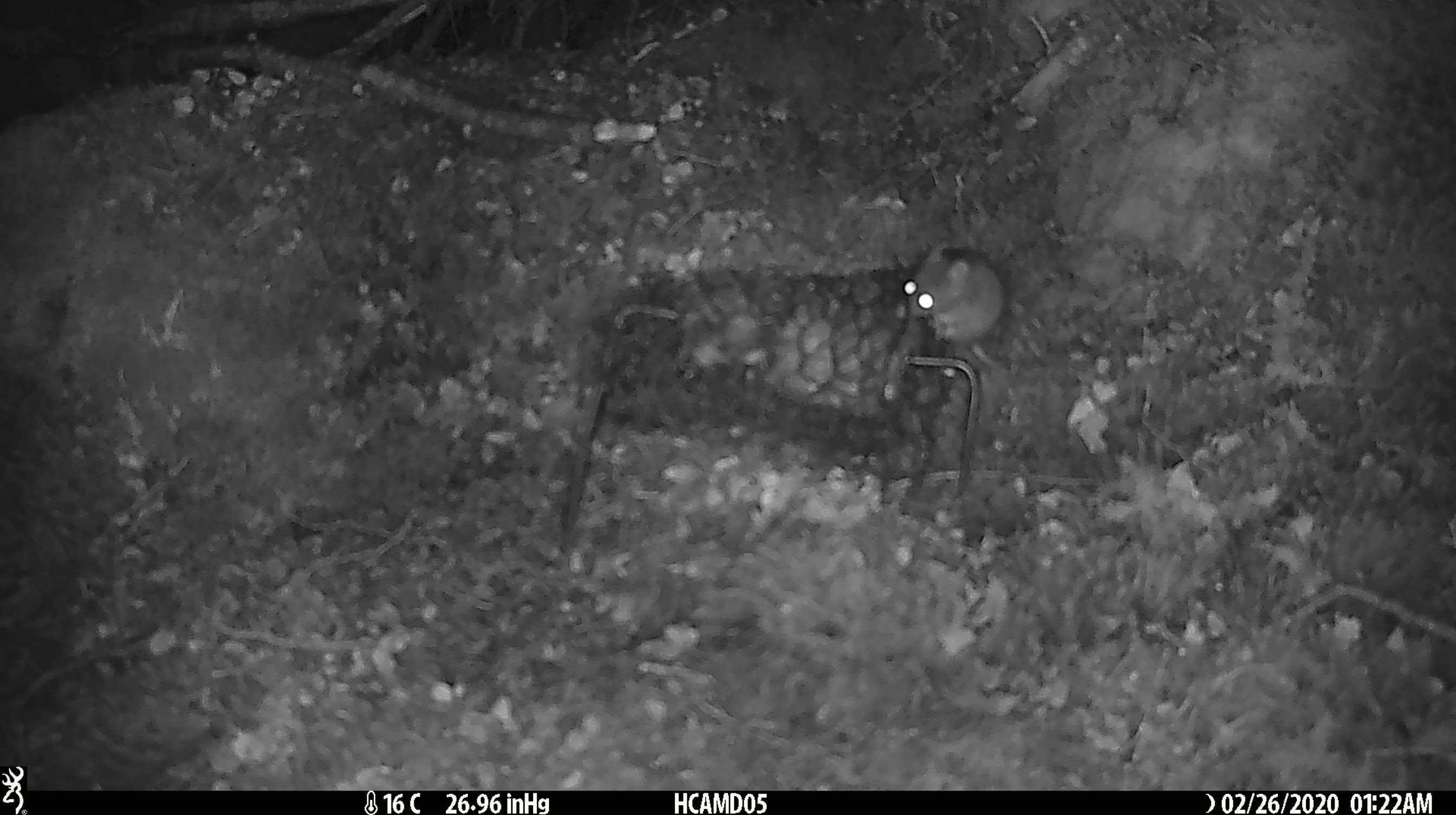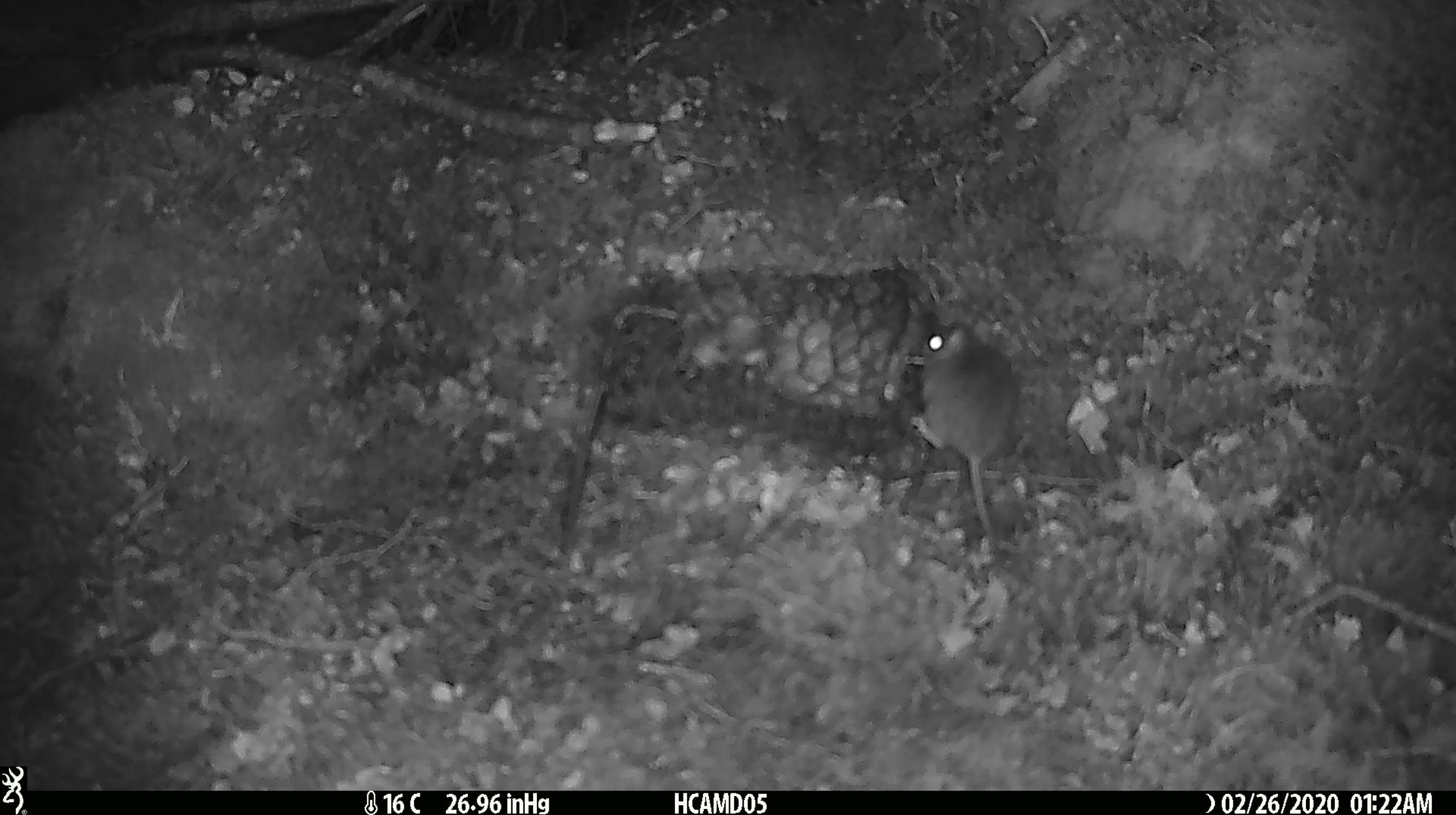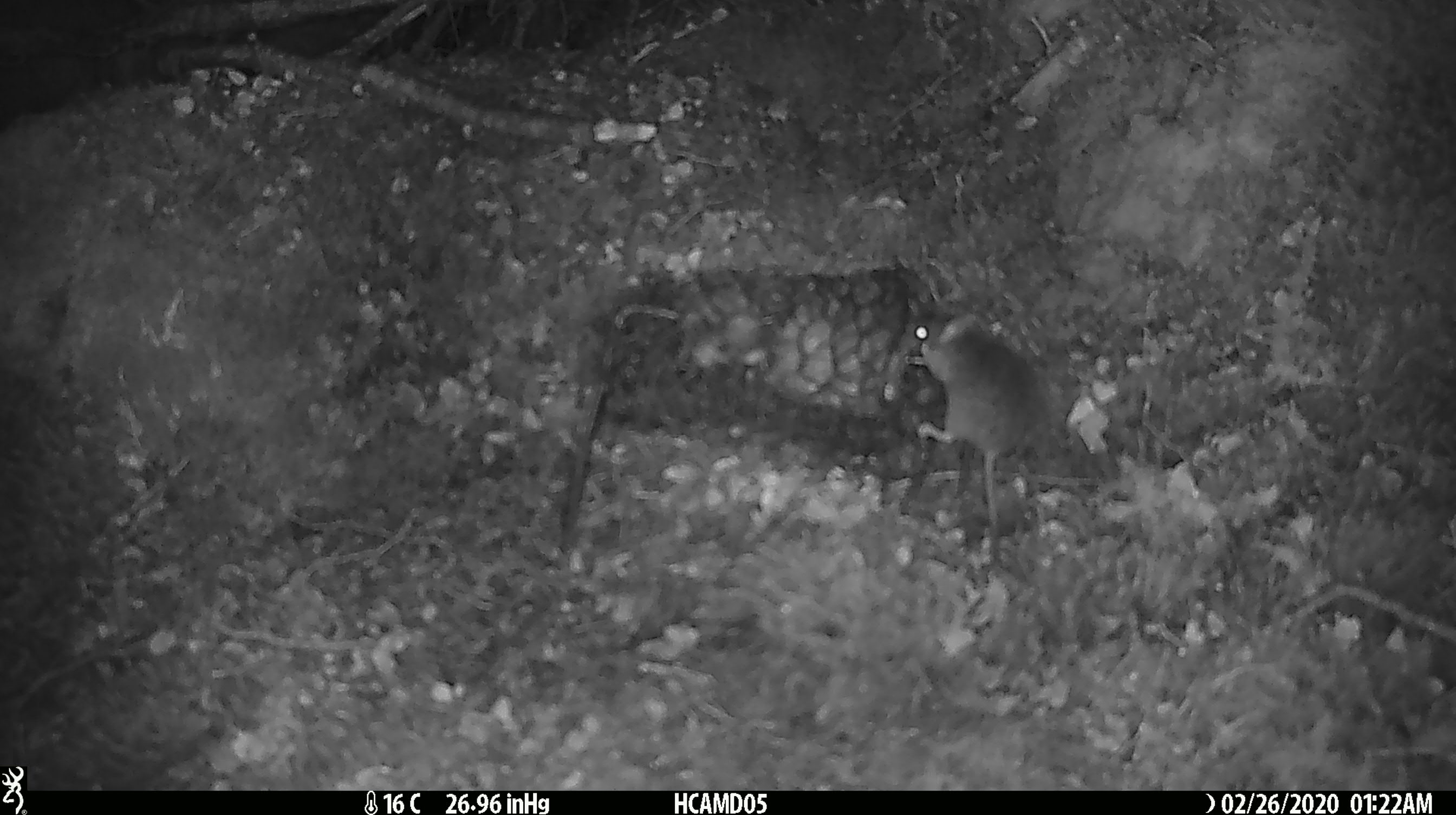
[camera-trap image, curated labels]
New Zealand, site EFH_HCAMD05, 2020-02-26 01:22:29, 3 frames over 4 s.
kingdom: Animalia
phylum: Chordata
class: Mammalia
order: Rodentia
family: Muridae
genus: Mus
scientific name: Mus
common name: mouse